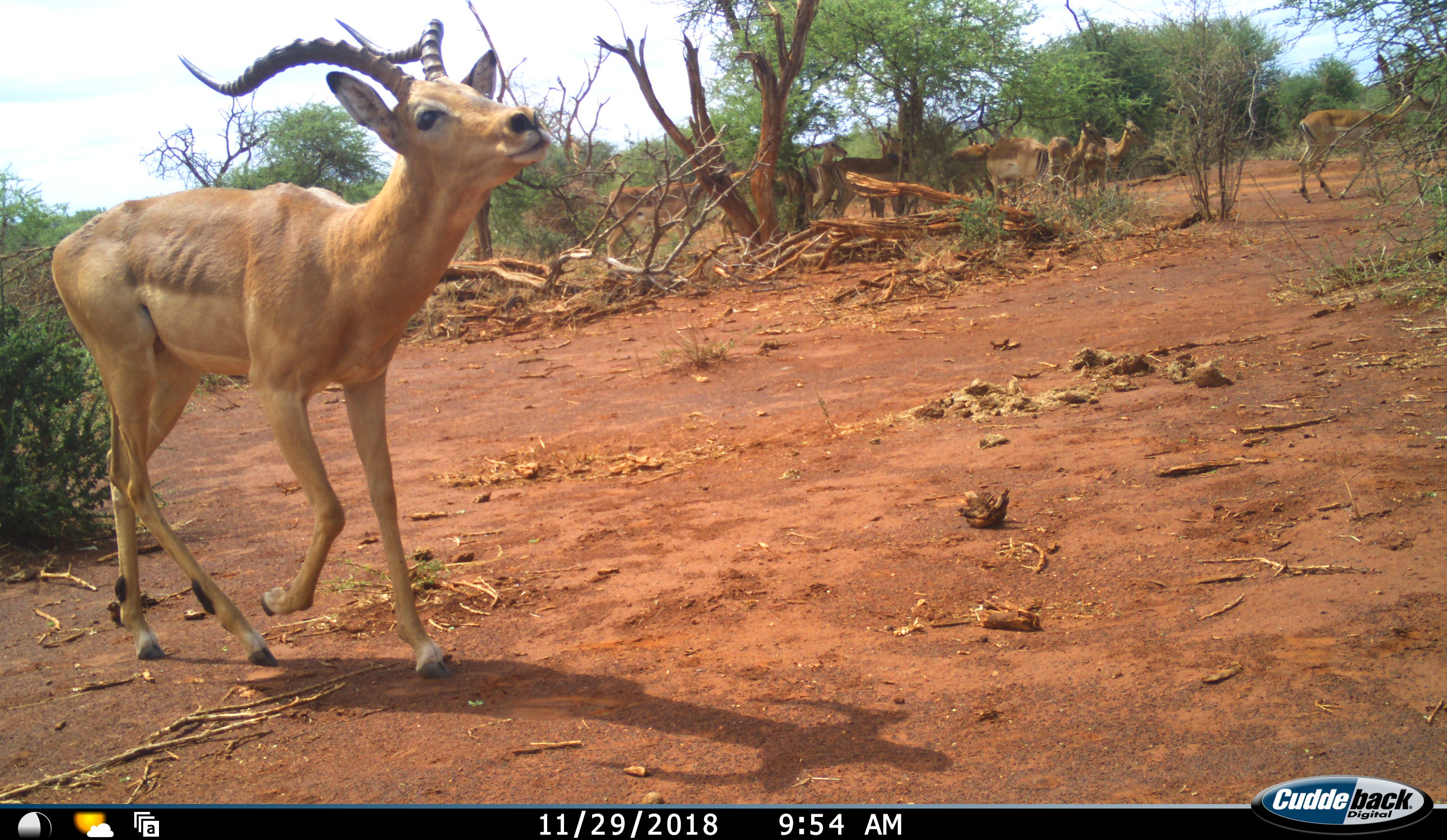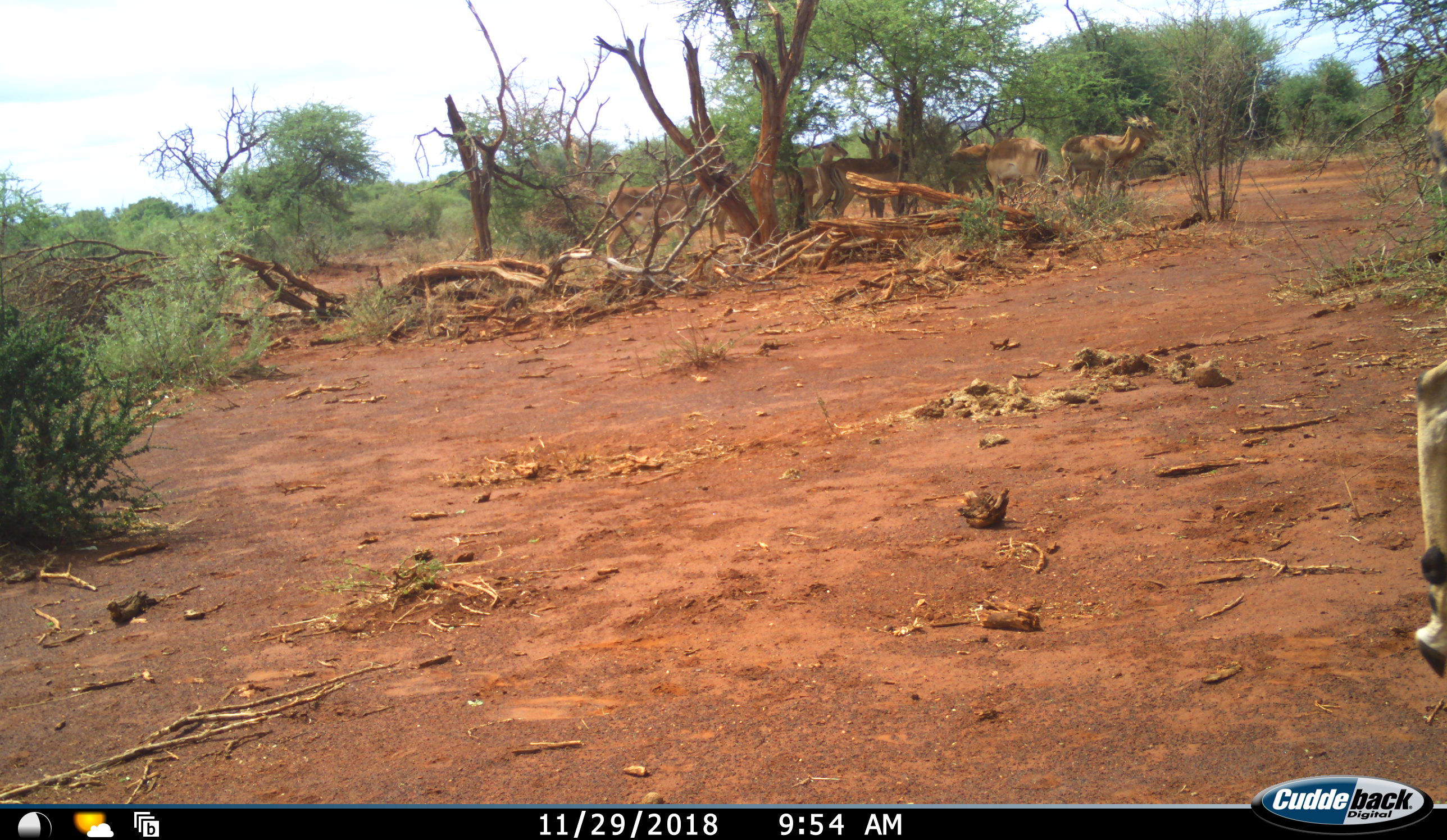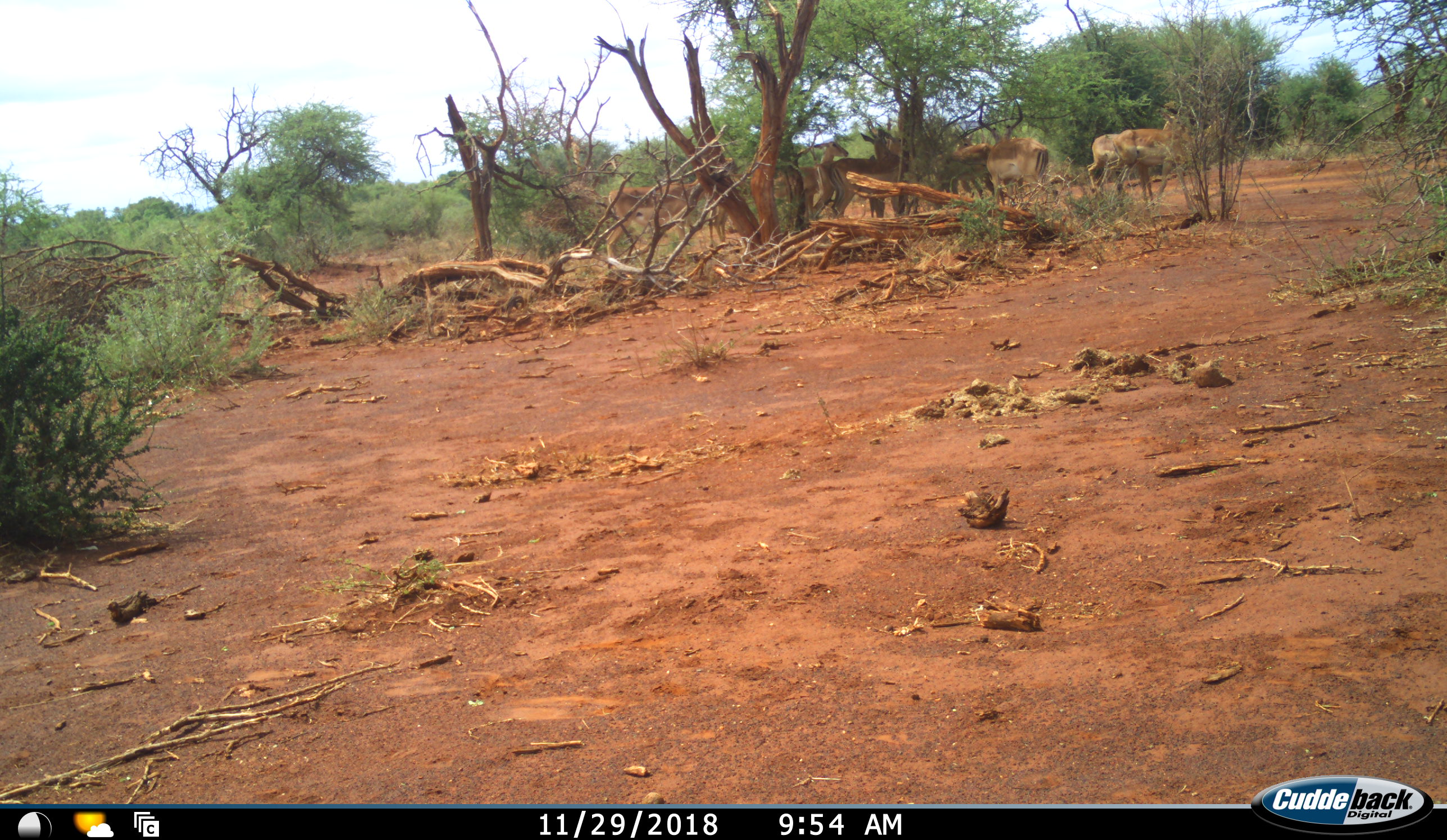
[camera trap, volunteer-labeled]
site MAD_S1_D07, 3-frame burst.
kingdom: Animalia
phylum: Chordata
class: Mammalia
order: Artiodactyla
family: Bovidae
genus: Aepyceros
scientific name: Aepyceros melampus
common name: impala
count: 11-50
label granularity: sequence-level